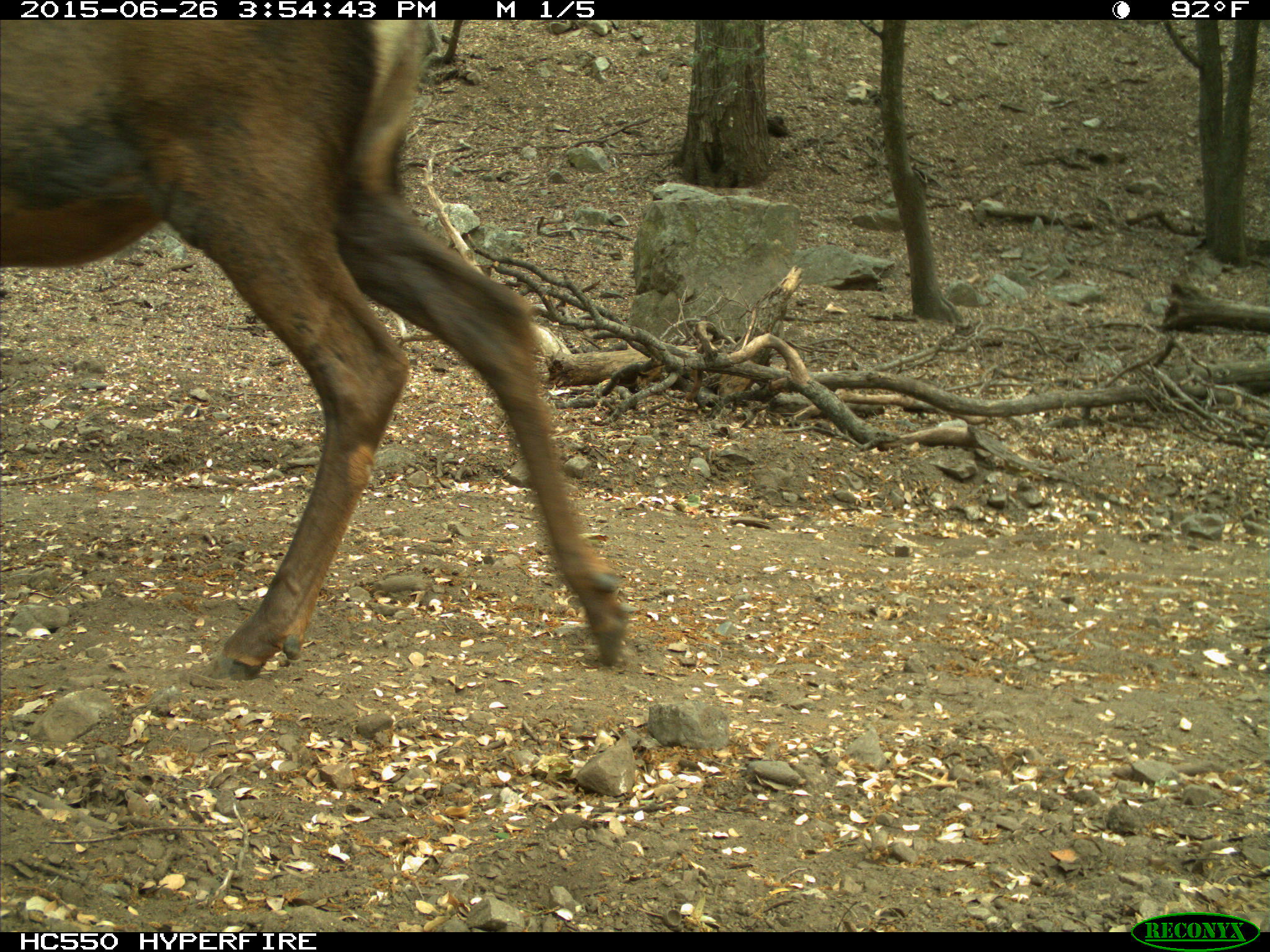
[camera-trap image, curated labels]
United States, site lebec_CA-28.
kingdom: Animalia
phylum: Chordata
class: Mammalia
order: Artiodactyla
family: Cervidae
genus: Cervus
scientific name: Cervus canadensis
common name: elk